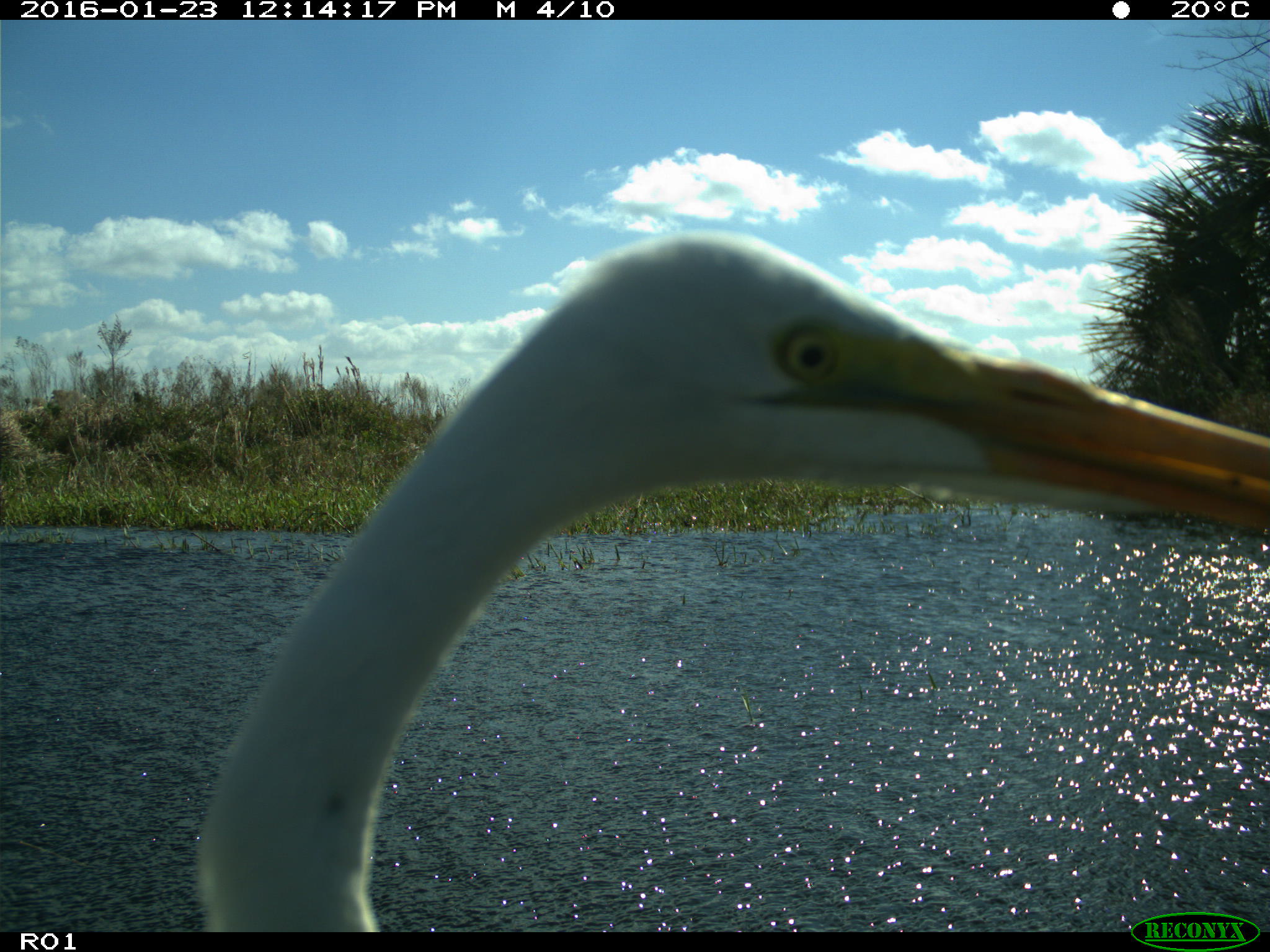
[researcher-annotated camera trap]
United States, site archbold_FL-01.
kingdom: Animalia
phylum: Chordata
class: Aves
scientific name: Aves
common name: birds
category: unidentified bird